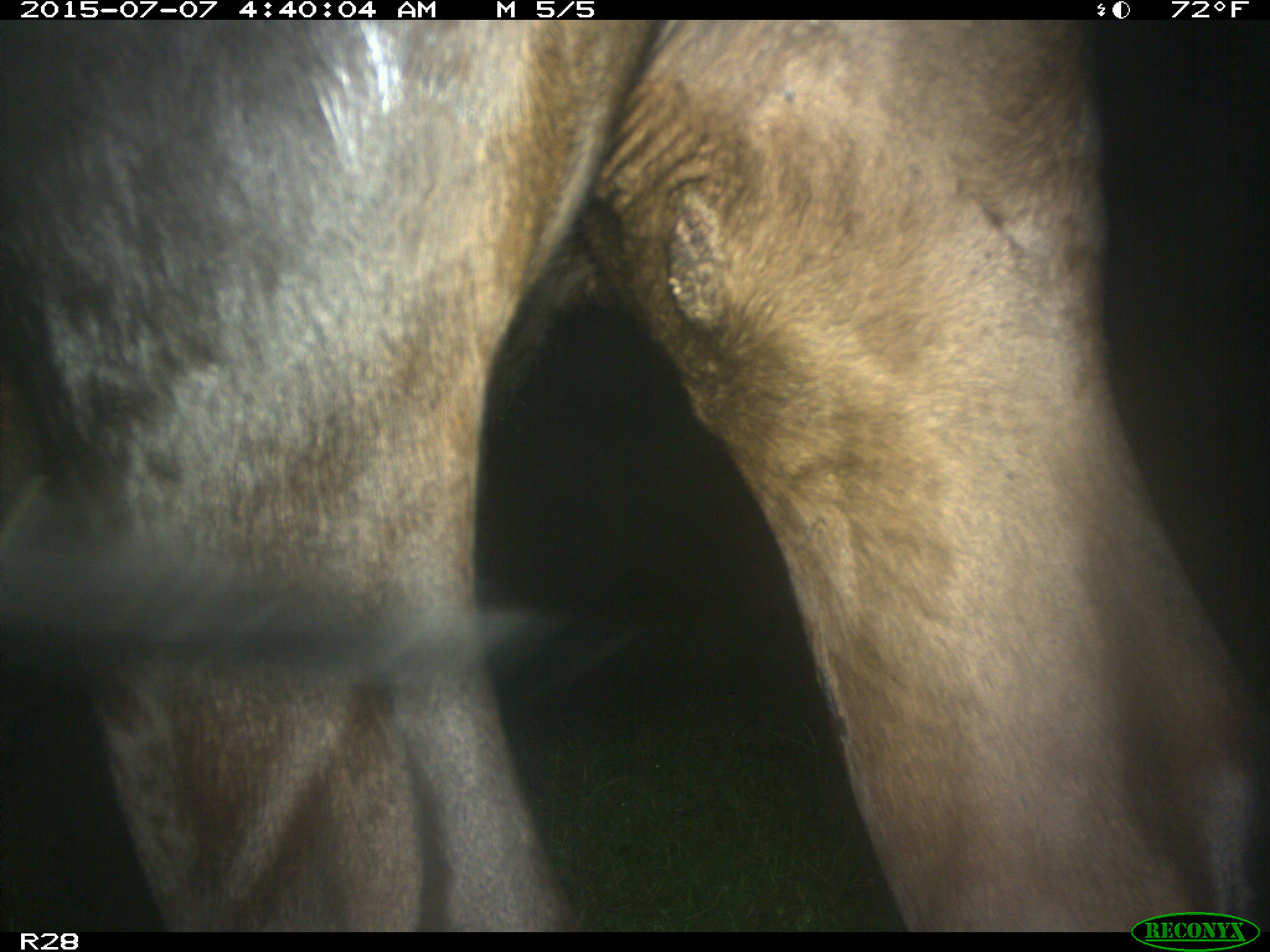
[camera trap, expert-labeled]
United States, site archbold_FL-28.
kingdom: Animalia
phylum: Chordata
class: Mammalia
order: Artiodactyla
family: Bovidae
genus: Bos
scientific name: Bos taurus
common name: domestic cow